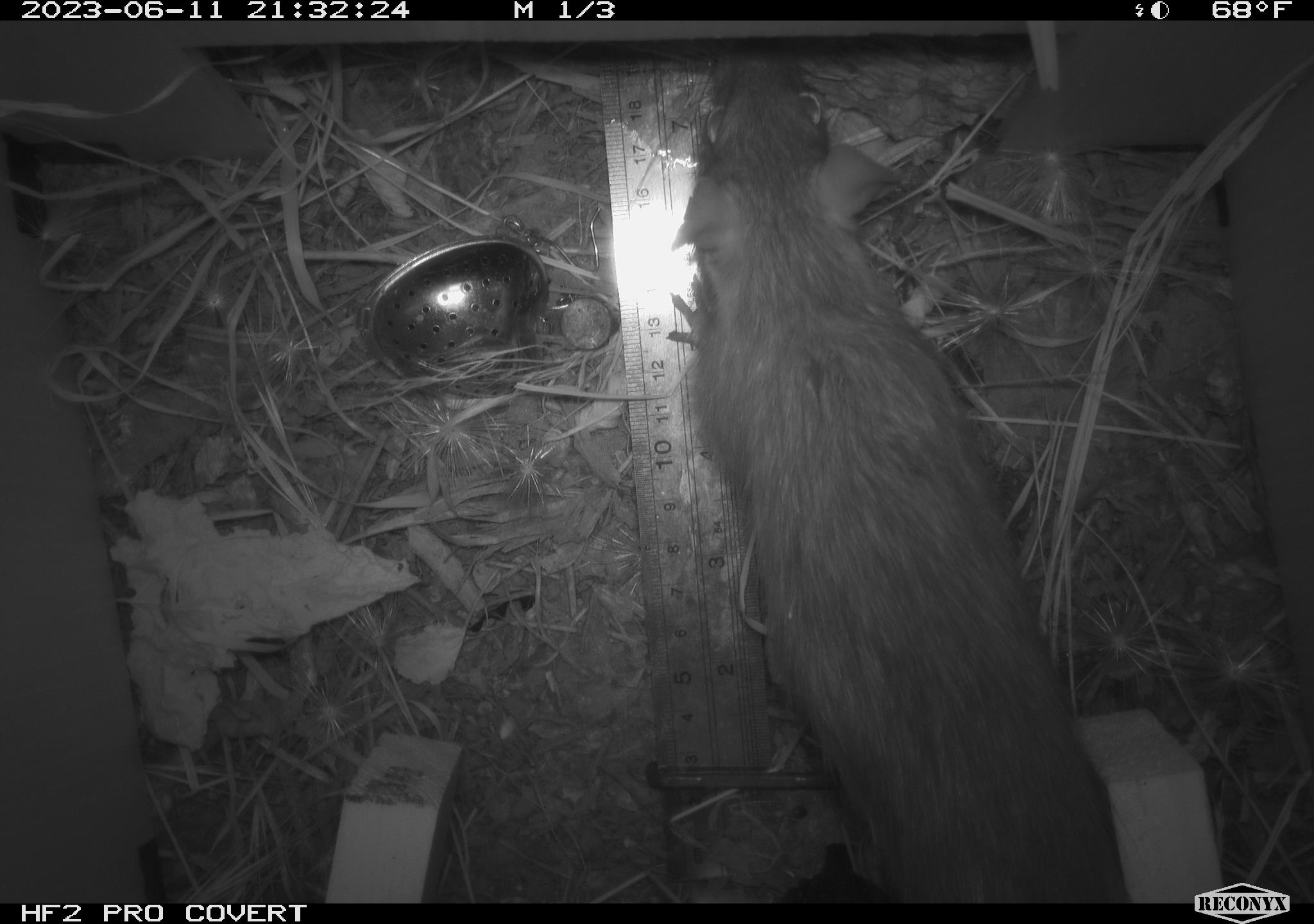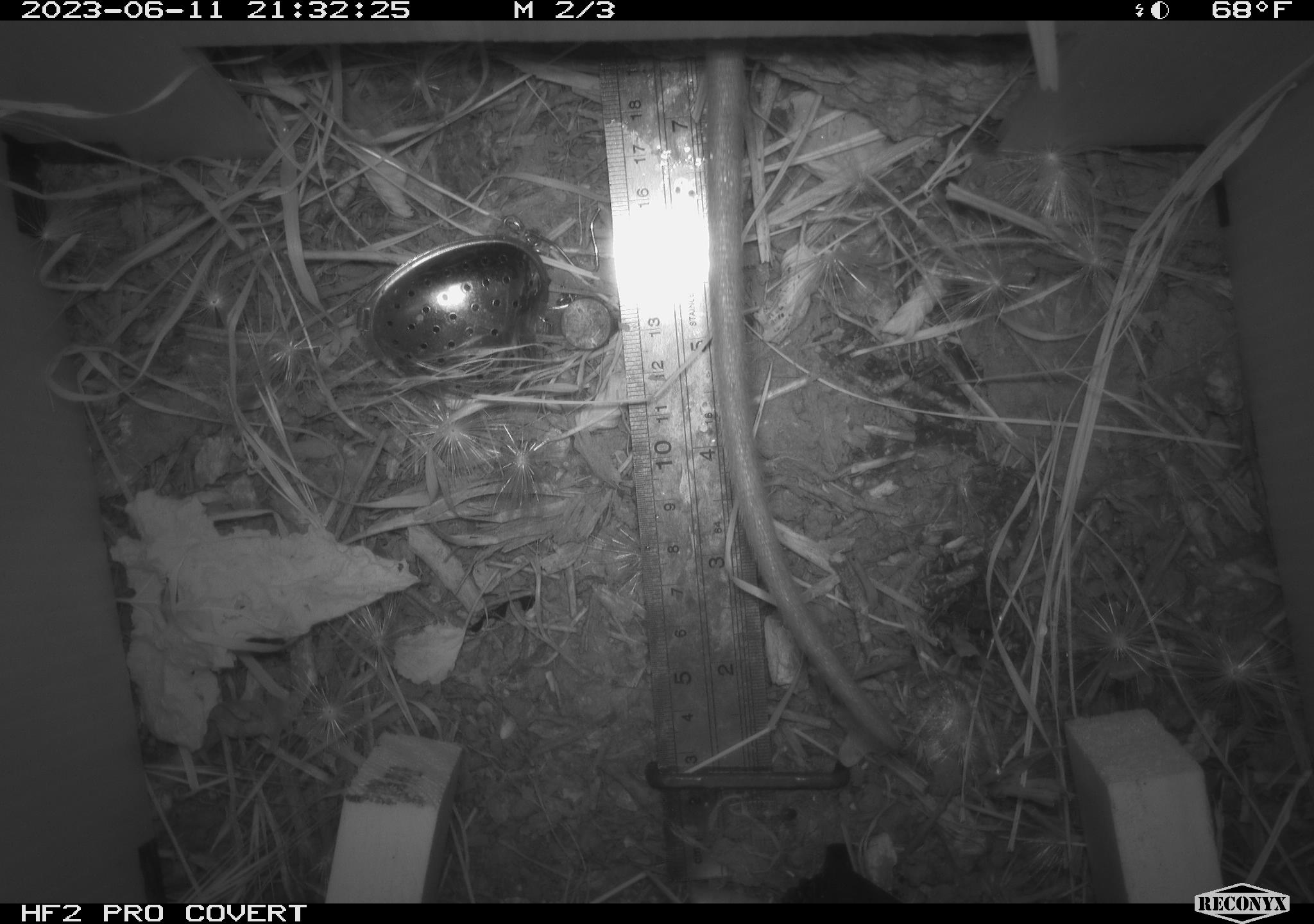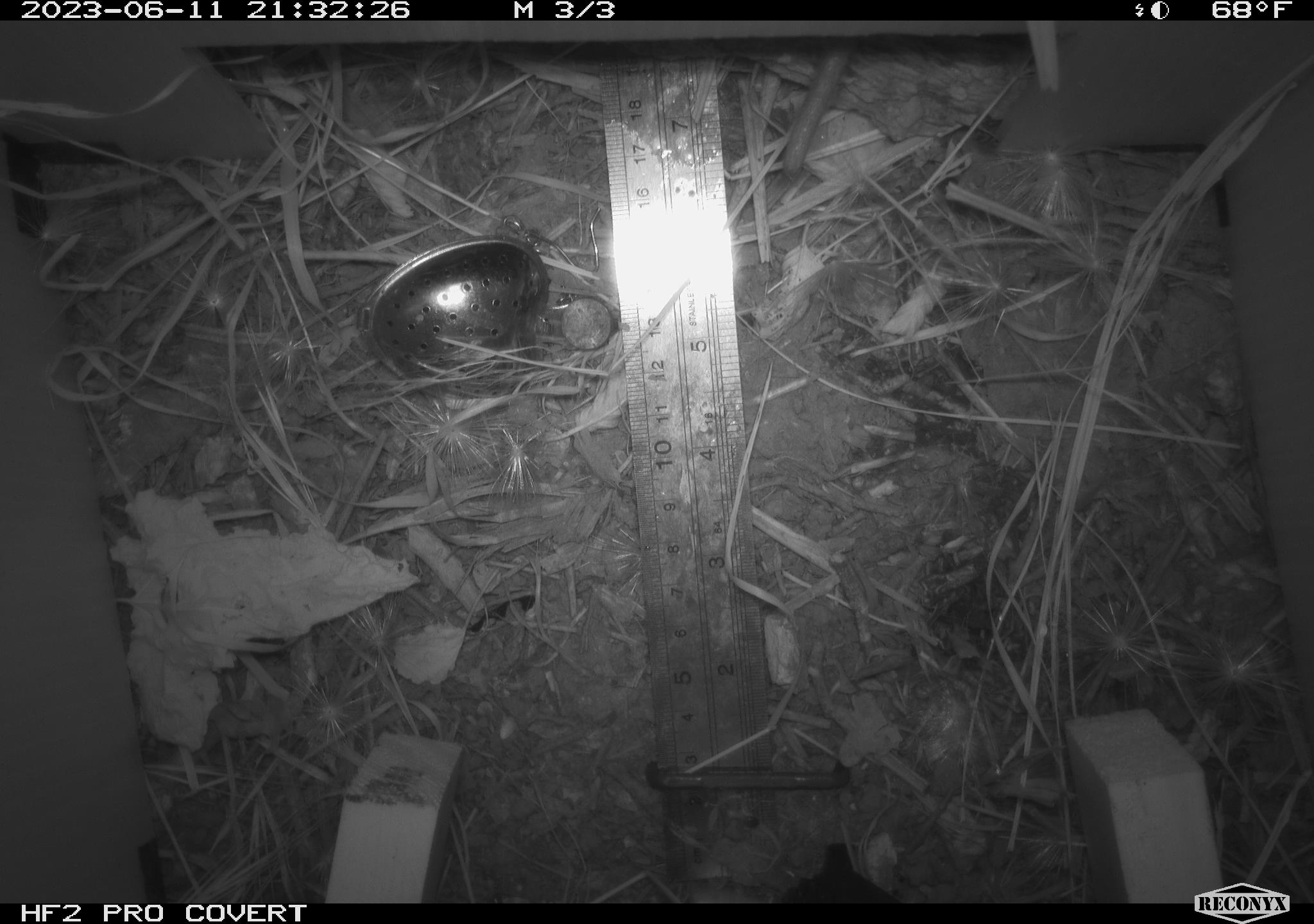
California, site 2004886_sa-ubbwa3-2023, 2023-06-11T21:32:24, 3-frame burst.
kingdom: Animalia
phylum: Chordata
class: Mammalia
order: Rodentia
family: Muridae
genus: Rattus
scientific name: Rattus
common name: rat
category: rattus species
Rattus species (rat) (Rattus).